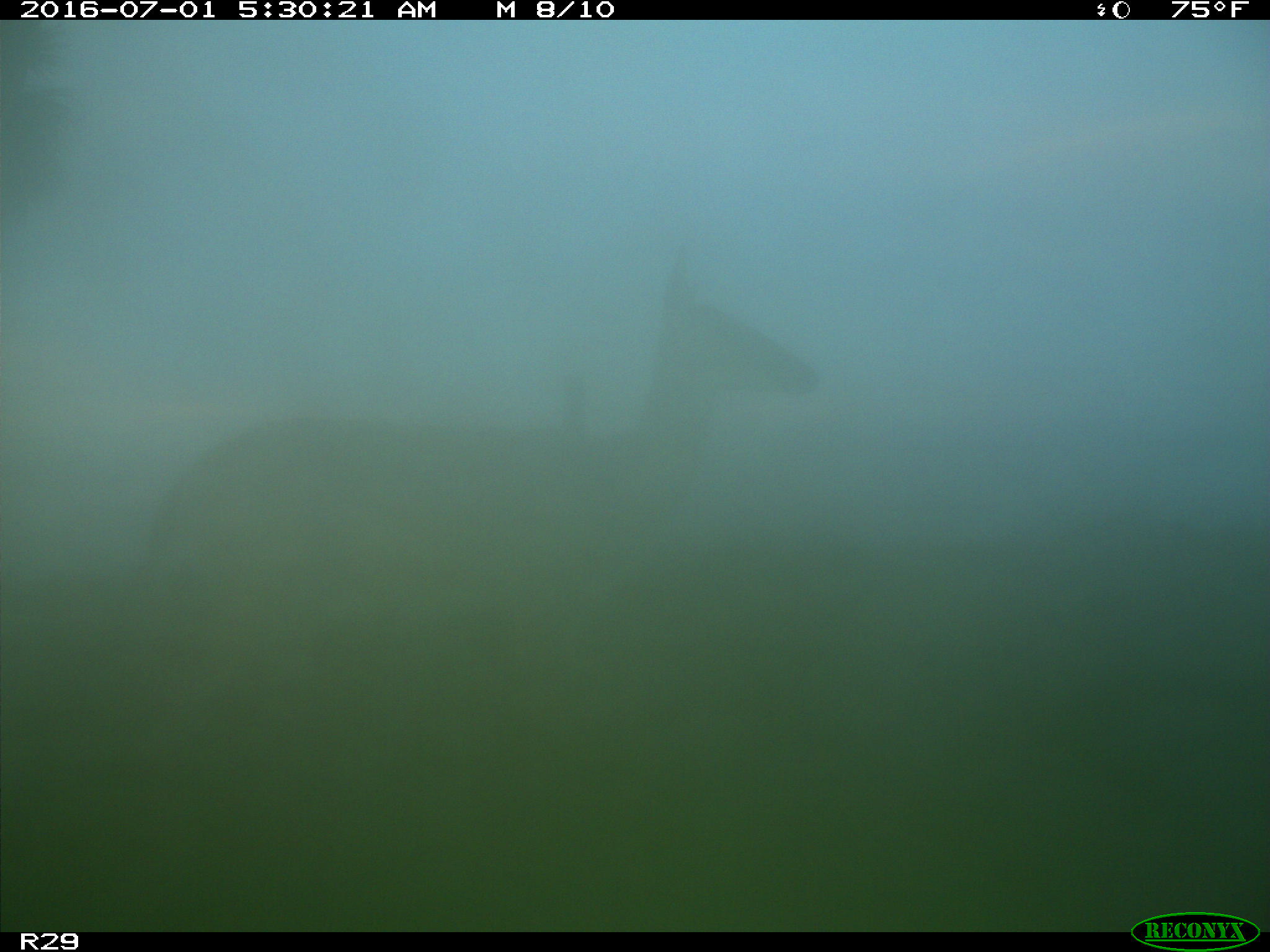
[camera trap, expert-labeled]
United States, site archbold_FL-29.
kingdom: Animalia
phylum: Chordata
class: Mammalia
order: Artiodactyla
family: Cervidae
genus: Odocoileus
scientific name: Odocoileus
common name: deer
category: unidentified deer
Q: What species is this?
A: Unidentified deer (deer) (Odocoileus).